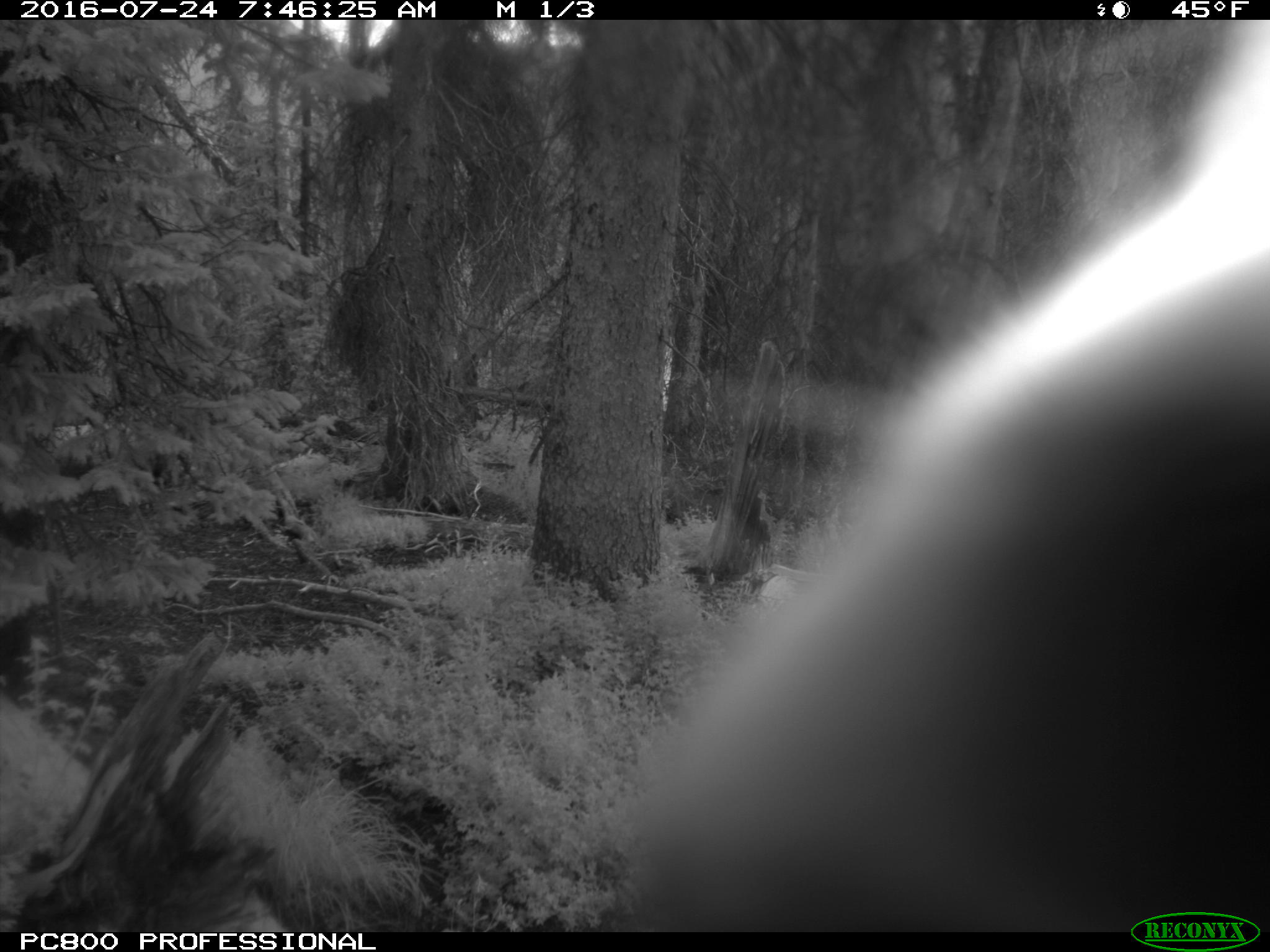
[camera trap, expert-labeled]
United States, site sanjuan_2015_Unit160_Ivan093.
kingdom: Animalia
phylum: Chordata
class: Mammalia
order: Artiodactyla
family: Cervidae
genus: Cervus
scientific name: Cervus elaphus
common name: red deer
Cervus elaphus (red deer).